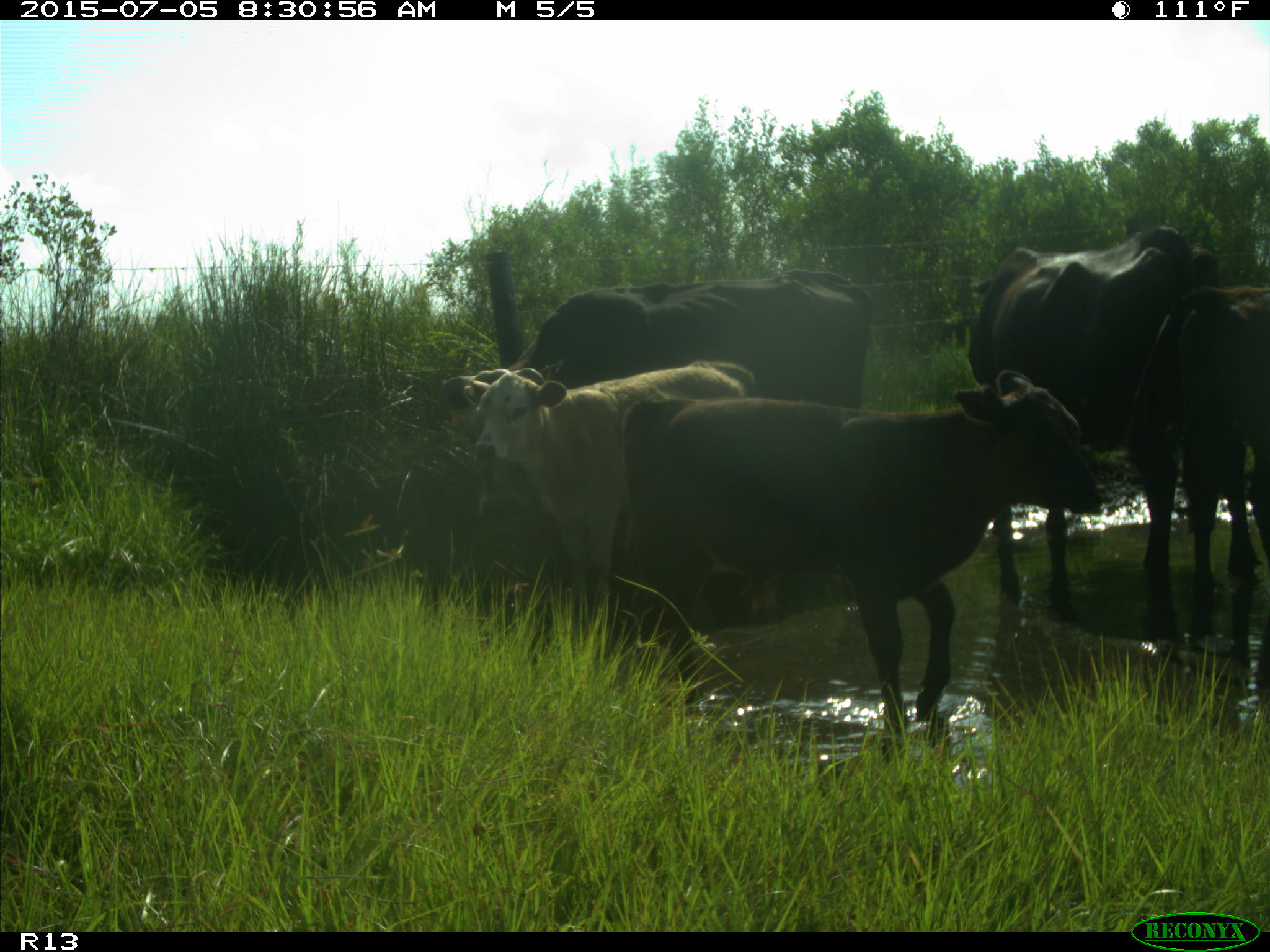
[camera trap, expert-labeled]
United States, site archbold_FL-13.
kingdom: Animalia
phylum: Chordata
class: Mammalia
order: Artiodactyla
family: Bovidae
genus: Bos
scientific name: Bos taurus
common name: domestic cow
Bos taurus (domestic cow).